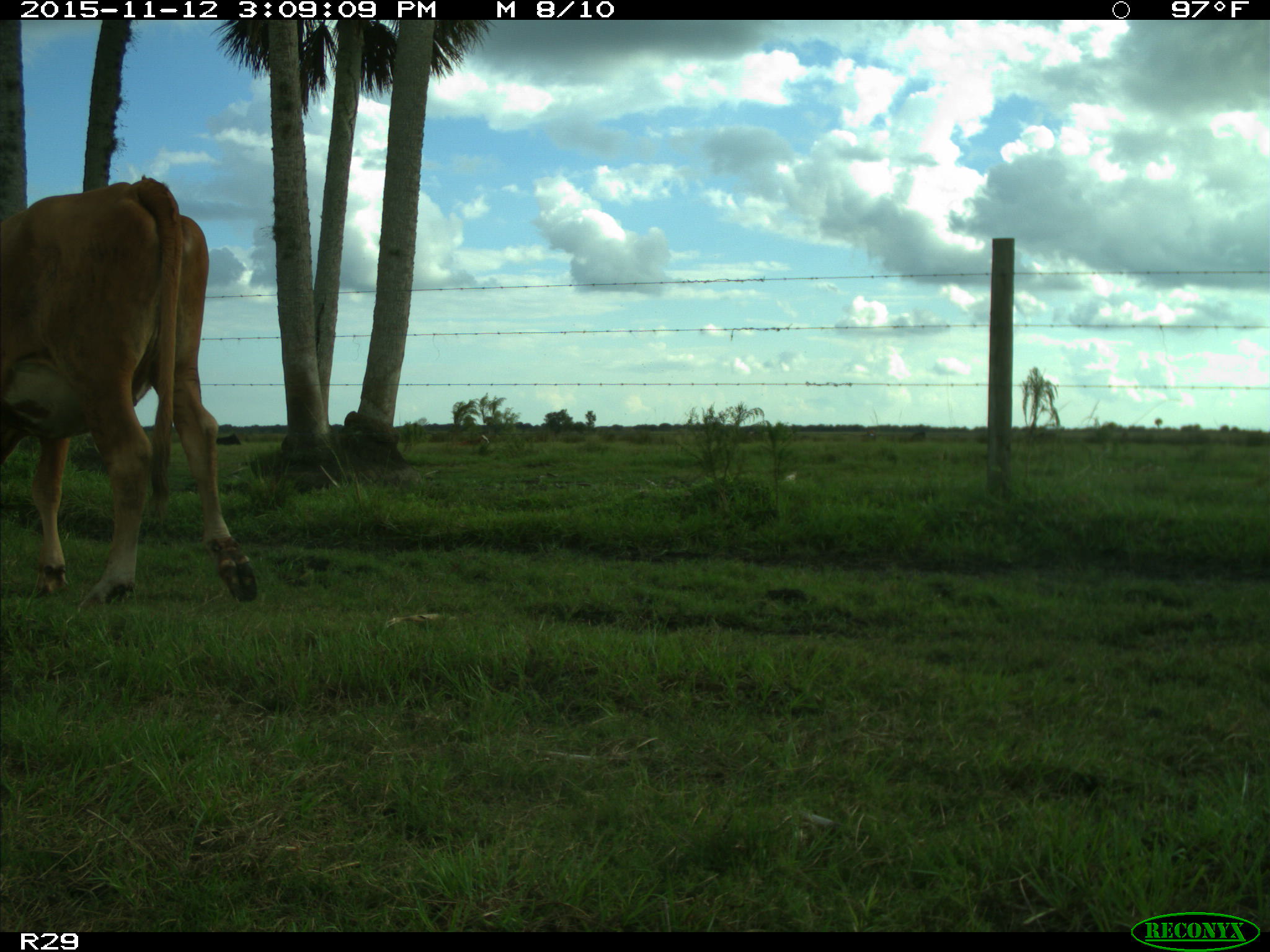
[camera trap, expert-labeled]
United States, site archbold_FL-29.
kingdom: Animalia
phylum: Chordata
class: Mammalia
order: Artiodactyla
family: Bovidae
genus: Bos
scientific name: Bos taurus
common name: domestic cow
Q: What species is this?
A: Bos taurus (domestic cow).